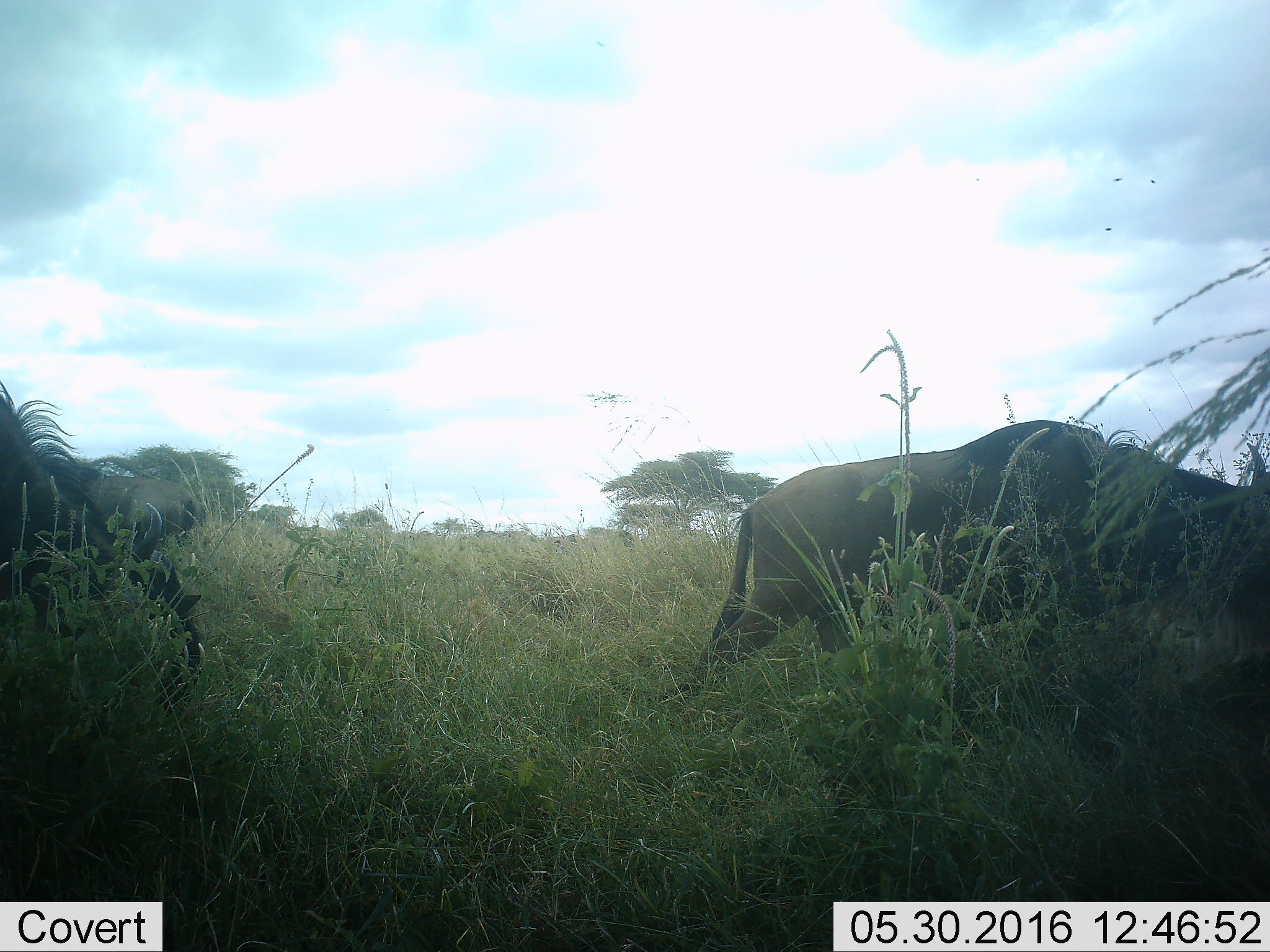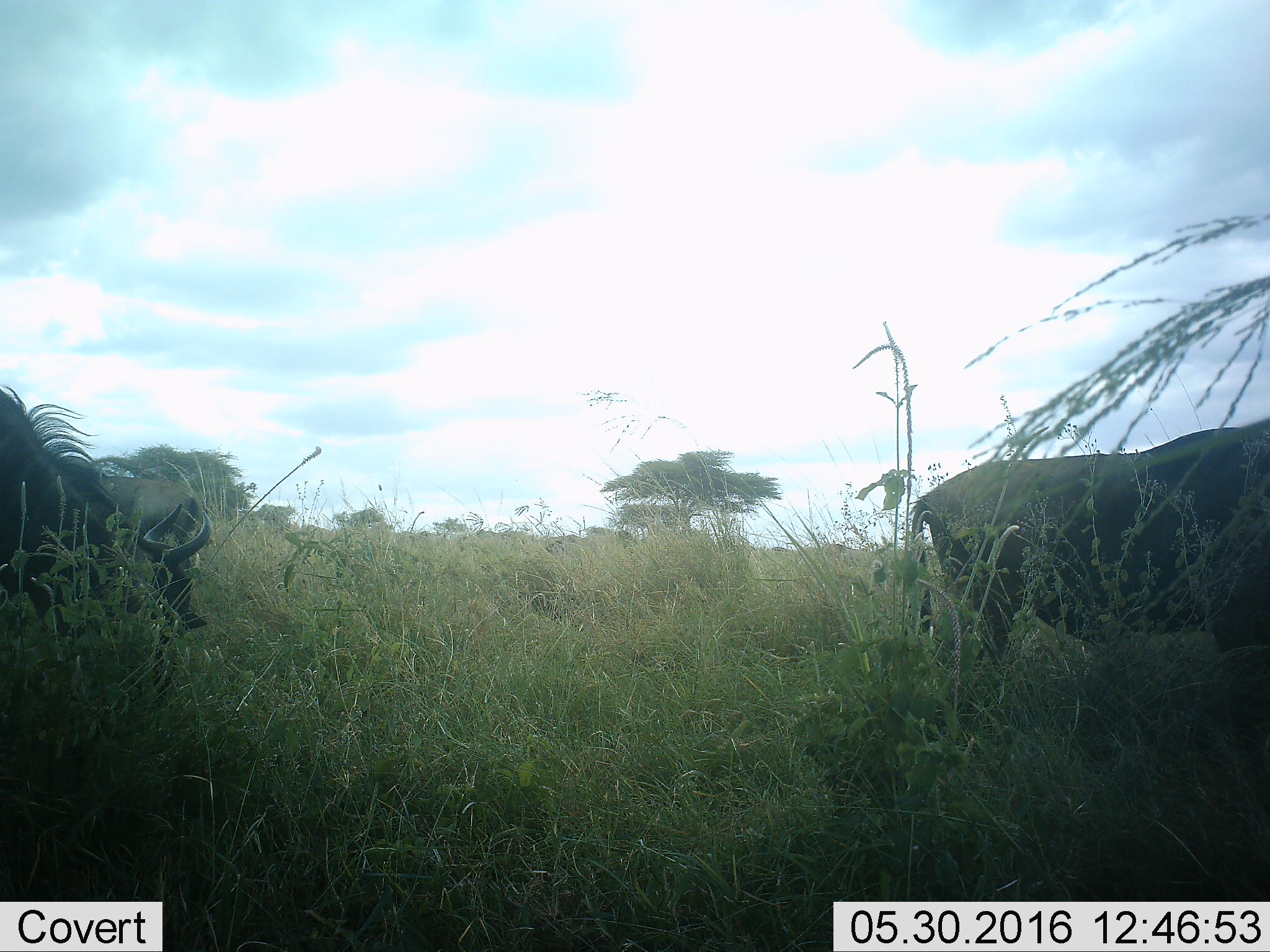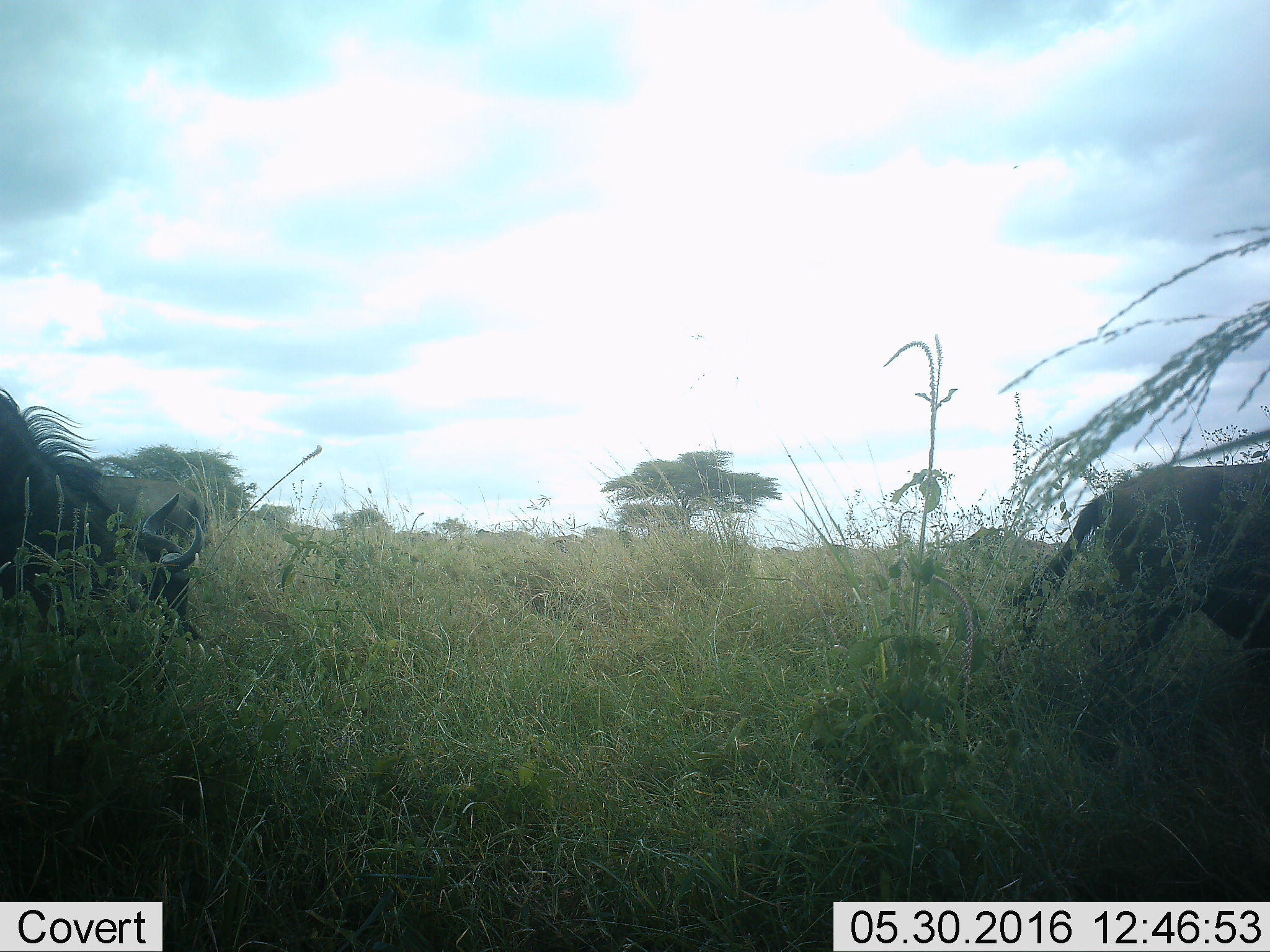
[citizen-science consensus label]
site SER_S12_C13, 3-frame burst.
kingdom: Animalia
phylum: Chordata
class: Mammalia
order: Artiodactyla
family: Bovidae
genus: Connochaetes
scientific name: Connochaetes taurinus taurinus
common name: blue wildebeest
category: wildebeestblue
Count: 2.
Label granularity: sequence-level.